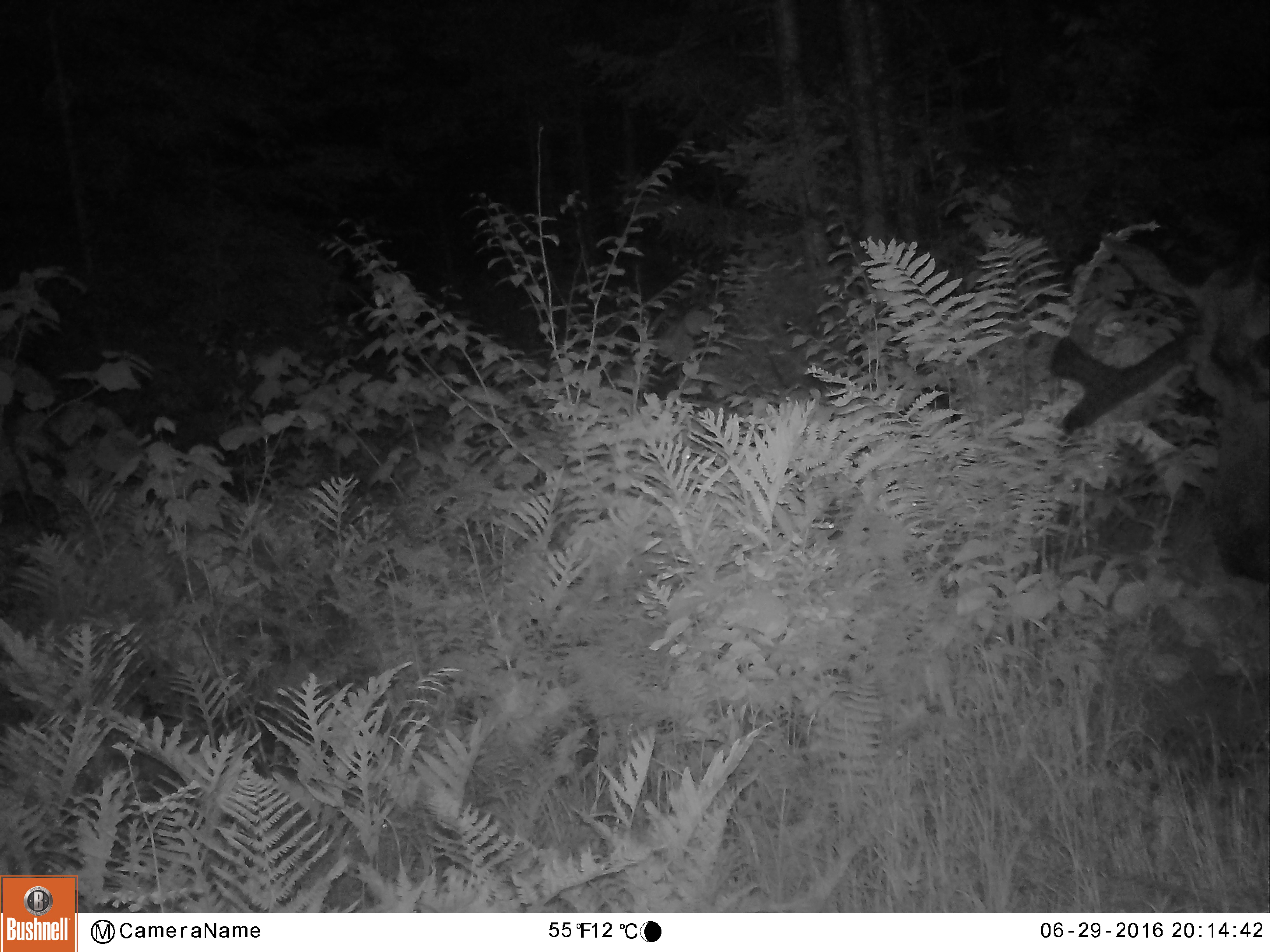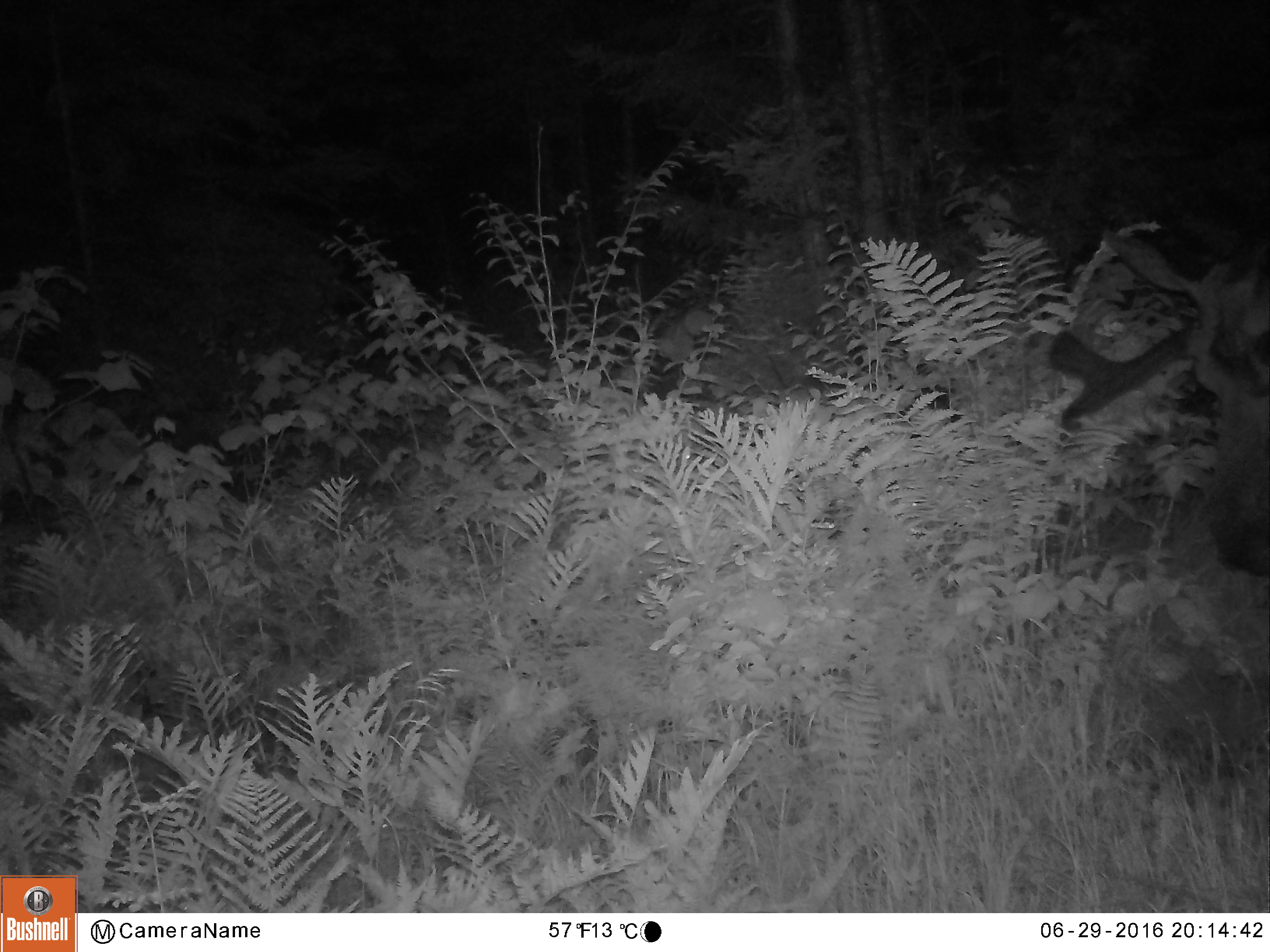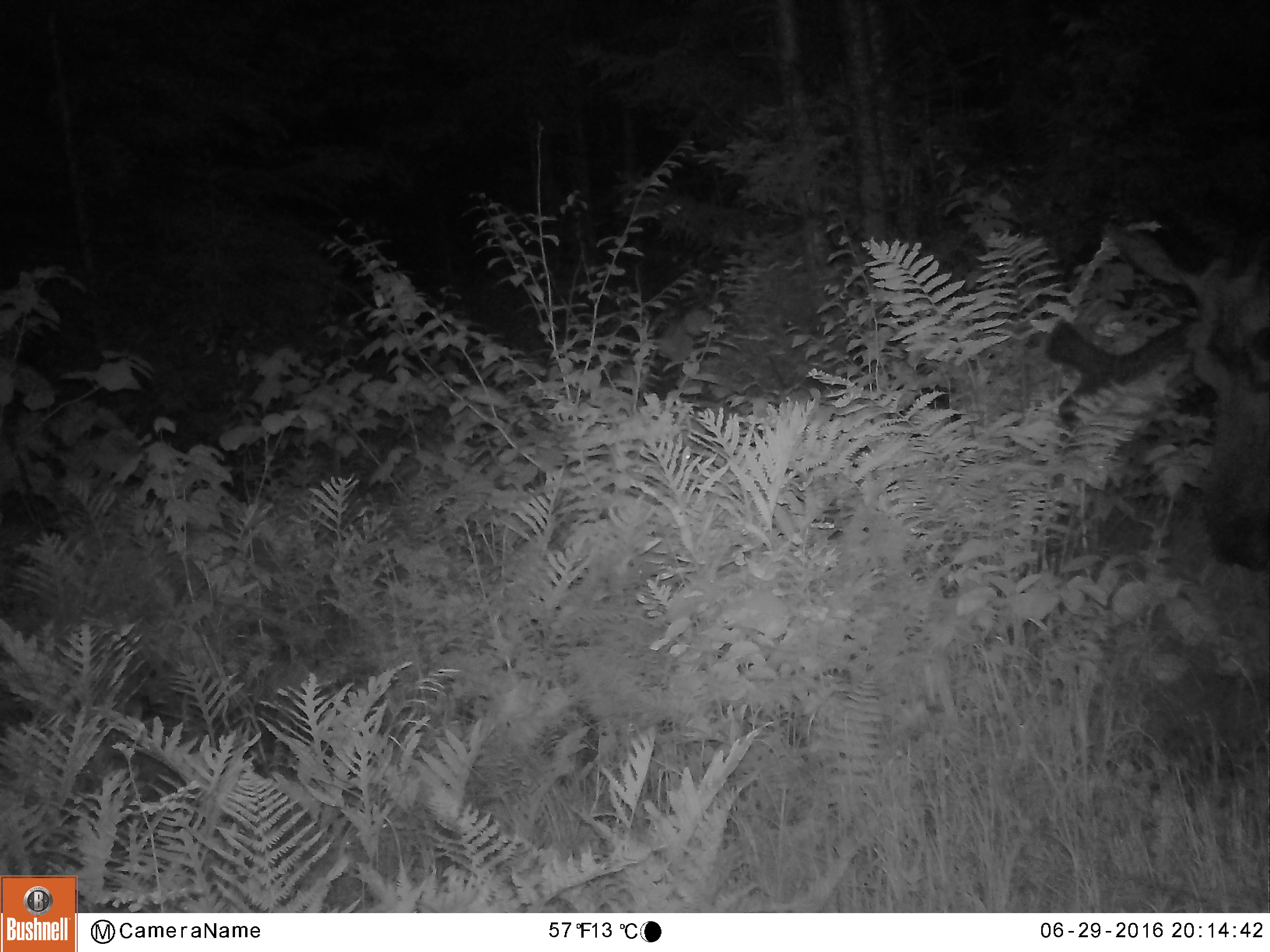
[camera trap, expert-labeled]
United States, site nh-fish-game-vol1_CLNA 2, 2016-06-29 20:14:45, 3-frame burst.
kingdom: Animalia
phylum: Chordata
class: Mammalia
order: Artiodactyla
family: Cervidae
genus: Alces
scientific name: Alces alces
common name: moose